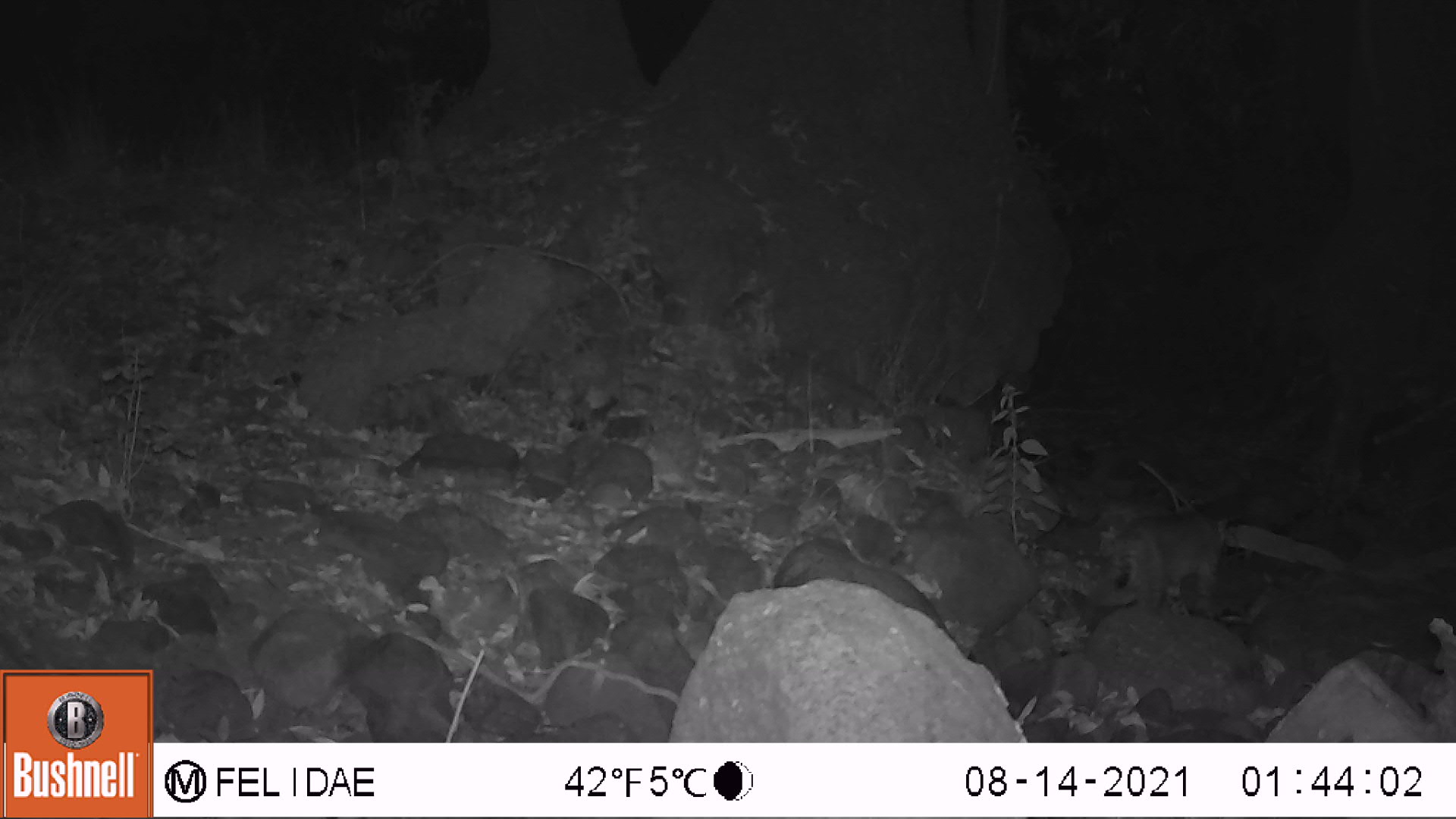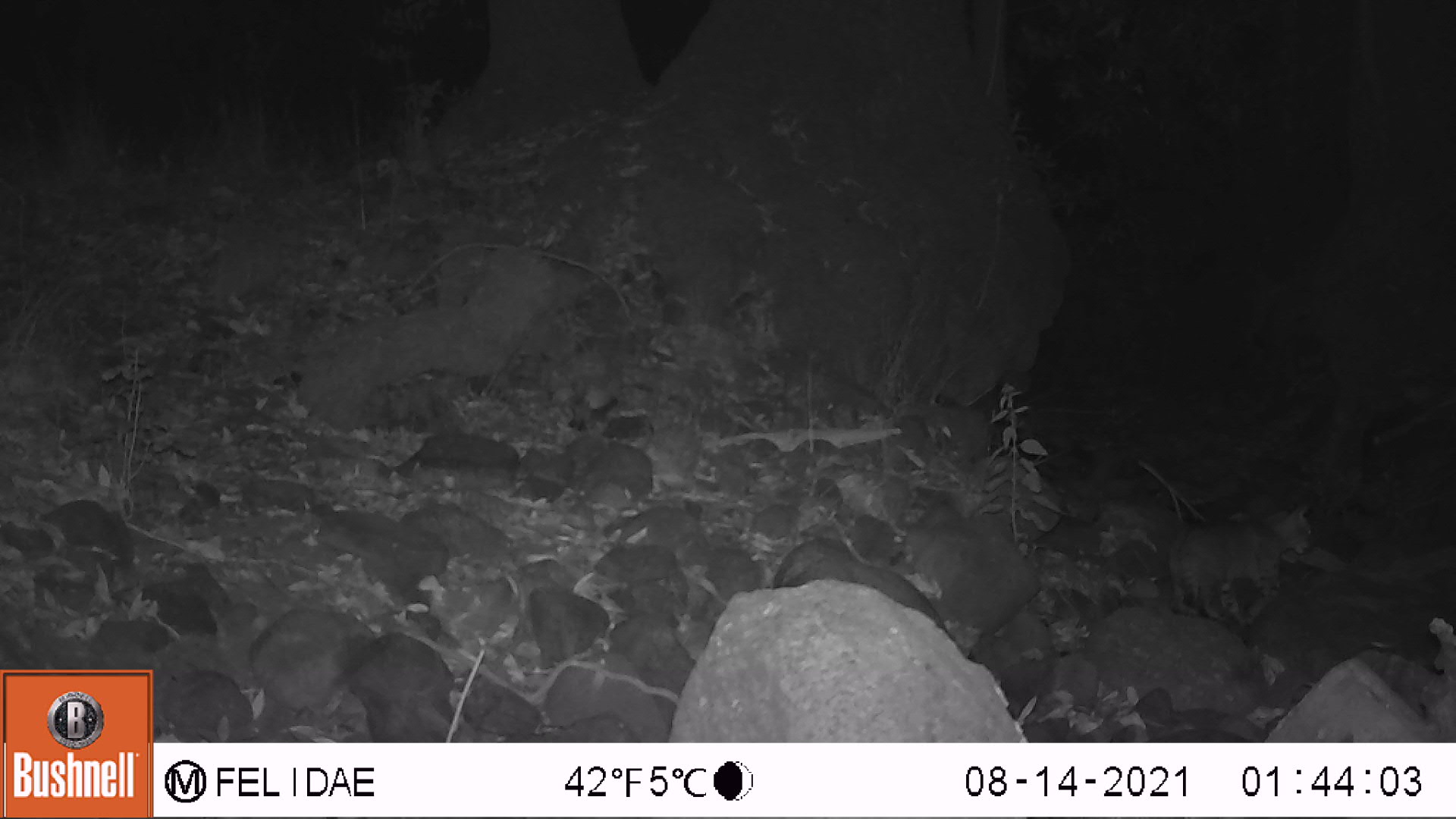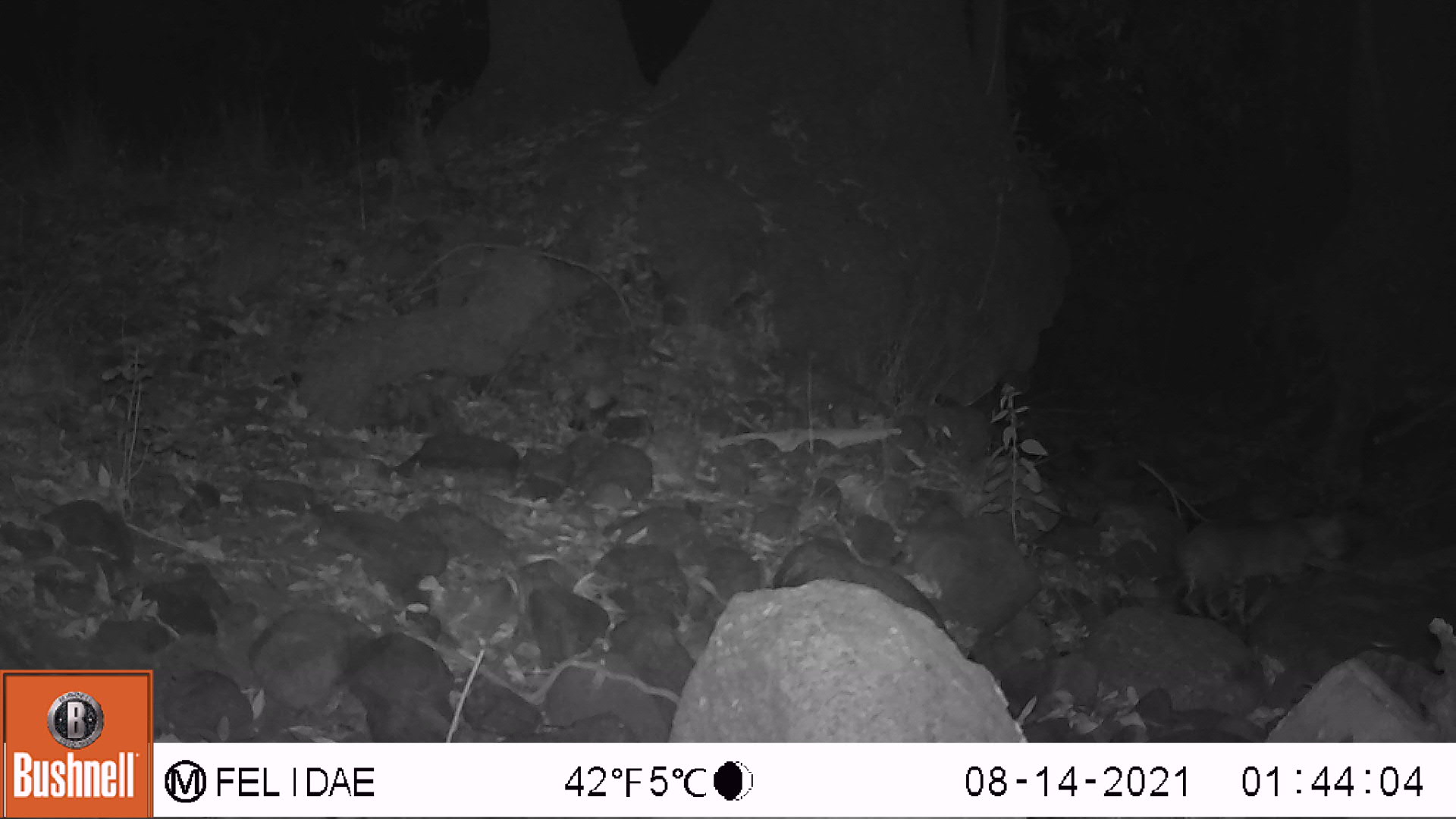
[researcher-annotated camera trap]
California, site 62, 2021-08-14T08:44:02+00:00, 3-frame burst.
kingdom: Animalia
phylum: Chordata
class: Mammalia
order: Carnivora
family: Felidae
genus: Lynx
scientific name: Lynx rufus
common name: bobcat